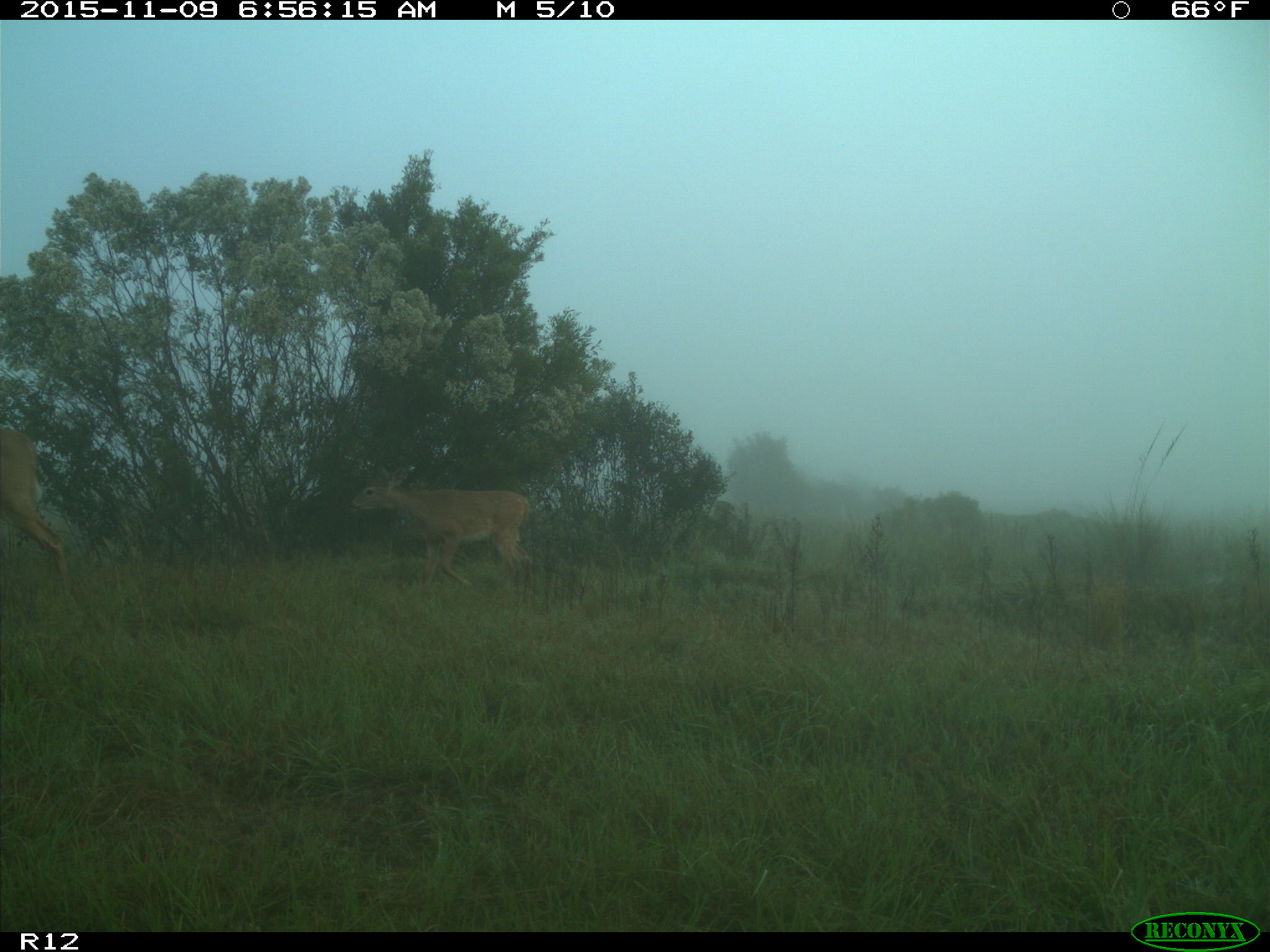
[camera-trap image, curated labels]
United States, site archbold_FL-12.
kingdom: Animalia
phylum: Chordata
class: Mammalia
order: Artiodactyla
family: Cervidae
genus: Odocoileus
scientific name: Odocoileus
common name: deer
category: unidentified deer